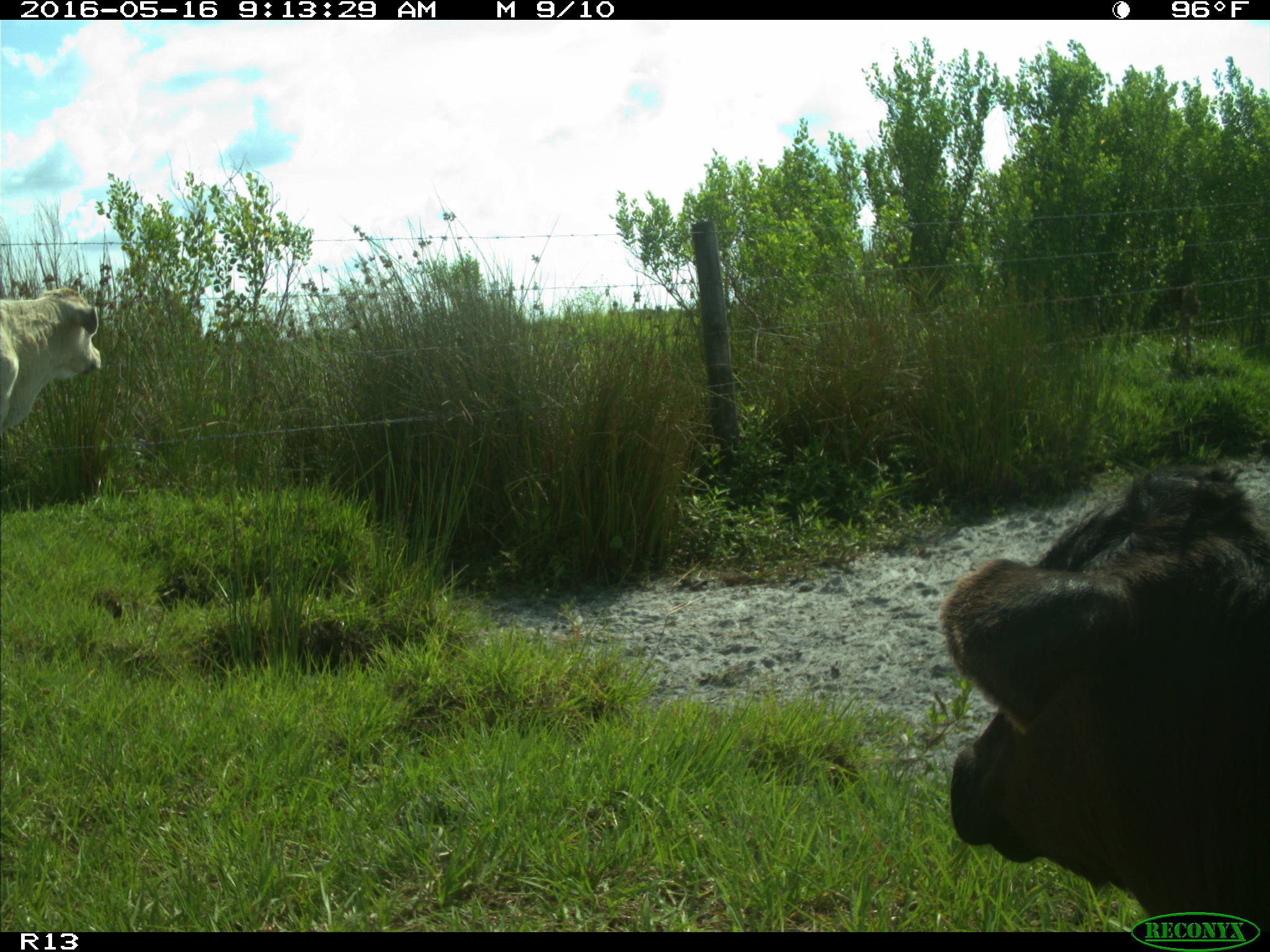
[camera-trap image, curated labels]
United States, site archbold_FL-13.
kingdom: Animalia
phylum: Chordata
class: Mammalia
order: Artiodactyla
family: Bovidae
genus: Bos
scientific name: Bos taurus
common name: domestic cow